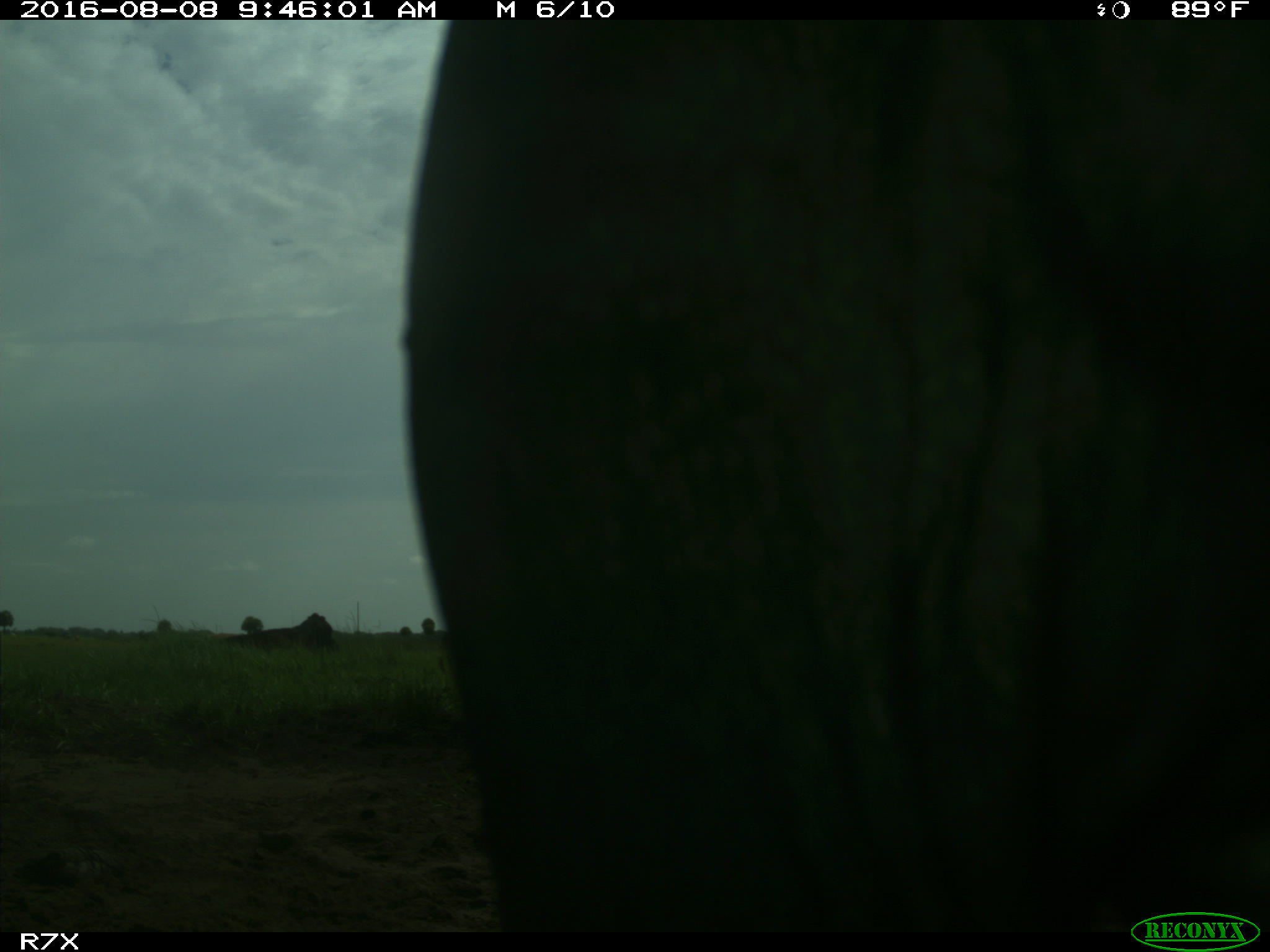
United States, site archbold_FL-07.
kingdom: Animalia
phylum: Chordata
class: Mammalia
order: Artiodactyla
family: Bovidae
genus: Bos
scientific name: Bos taurus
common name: domestic cow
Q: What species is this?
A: Bos taurus (domestic cow).